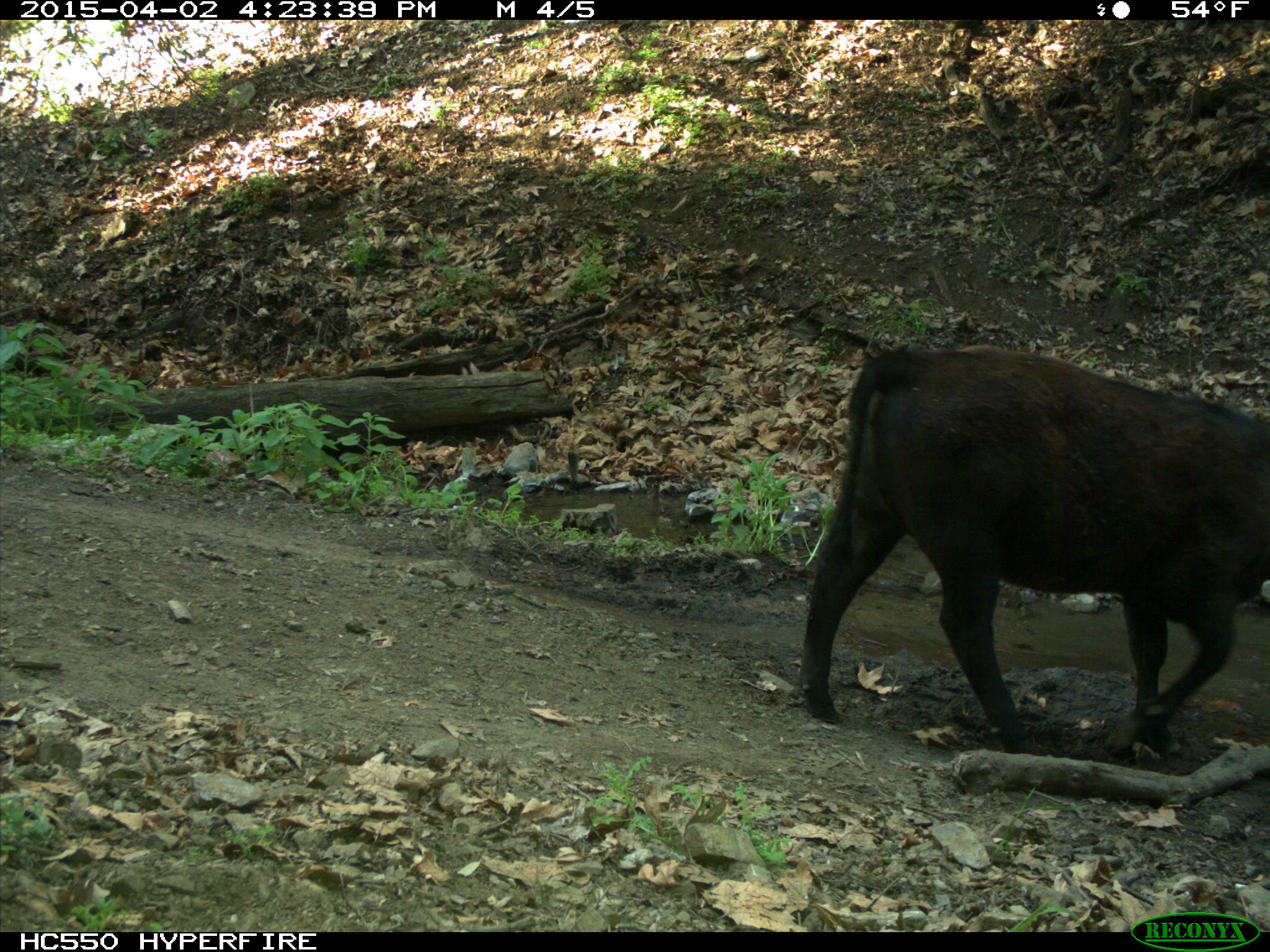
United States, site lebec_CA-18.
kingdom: Animalia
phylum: Chordata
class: Mammalia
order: Artiodactyla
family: Bovidae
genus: Bos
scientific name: Bos taurus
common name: domestic cow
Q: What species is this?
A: Bos taurus (domestic cow).